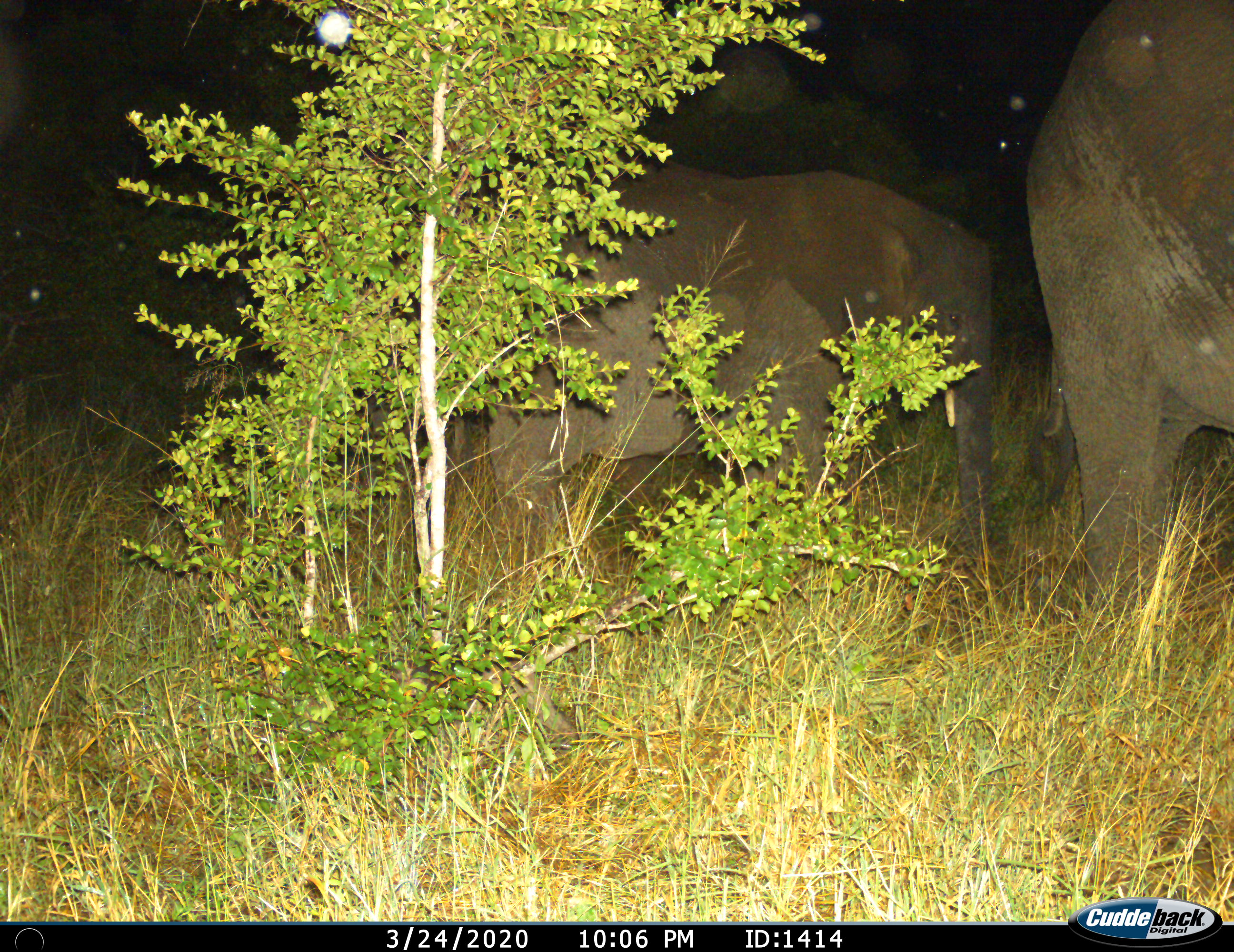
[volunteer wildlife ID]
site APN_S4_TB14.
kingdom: Animalia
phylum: Chordata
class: Mammalia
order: Proboscidea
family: Elephantidae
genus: Loxodonta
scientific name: Loxodonta africana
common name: african bush elephant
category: elephant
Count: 2.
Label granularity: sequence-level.